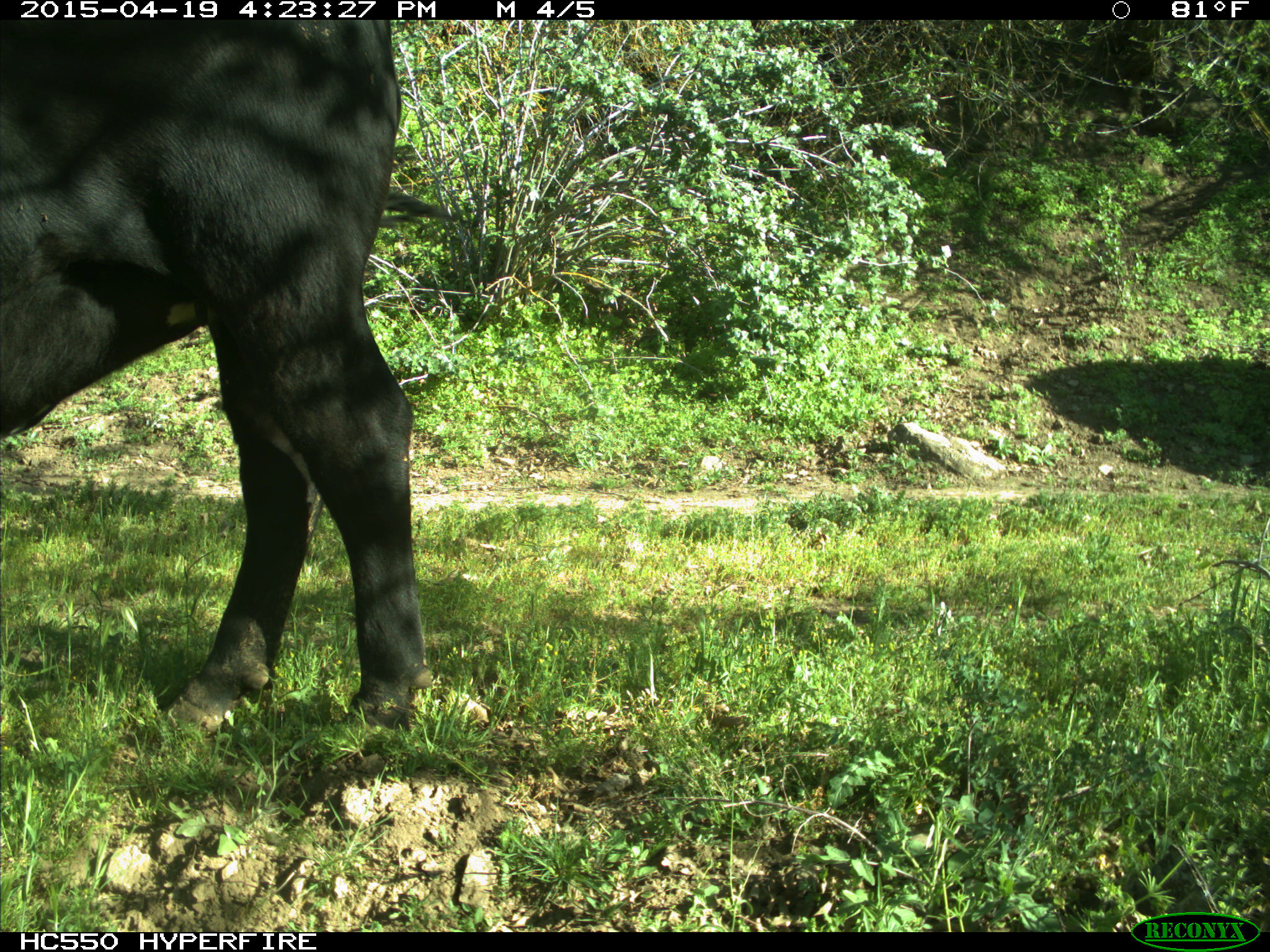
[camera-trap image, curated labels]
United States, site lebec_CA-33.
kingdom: Animalia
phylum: Chordata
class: Mammalia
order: Artiodactyla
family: Bovidae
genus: Bos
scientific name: Bos taurus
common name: domestic cow